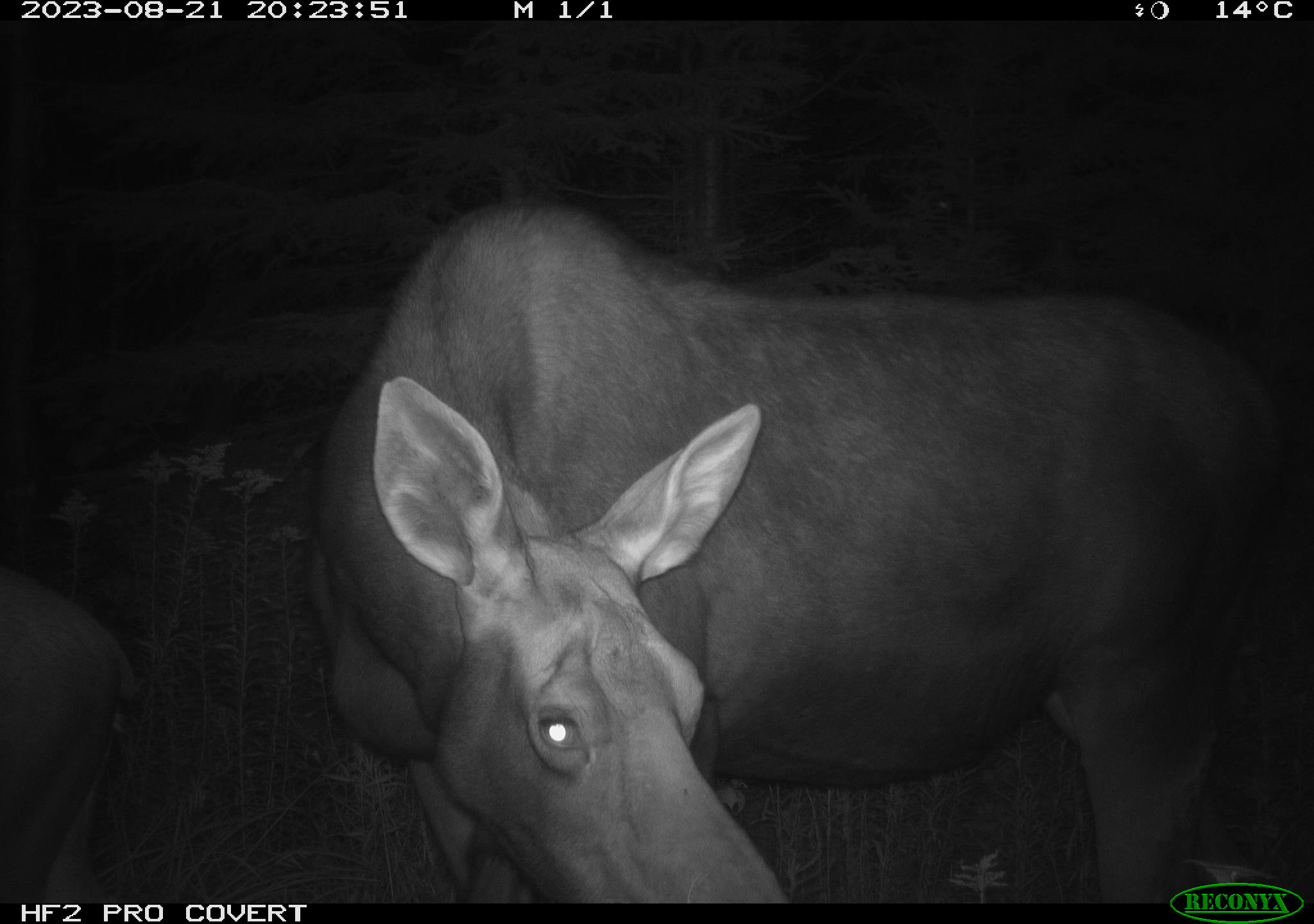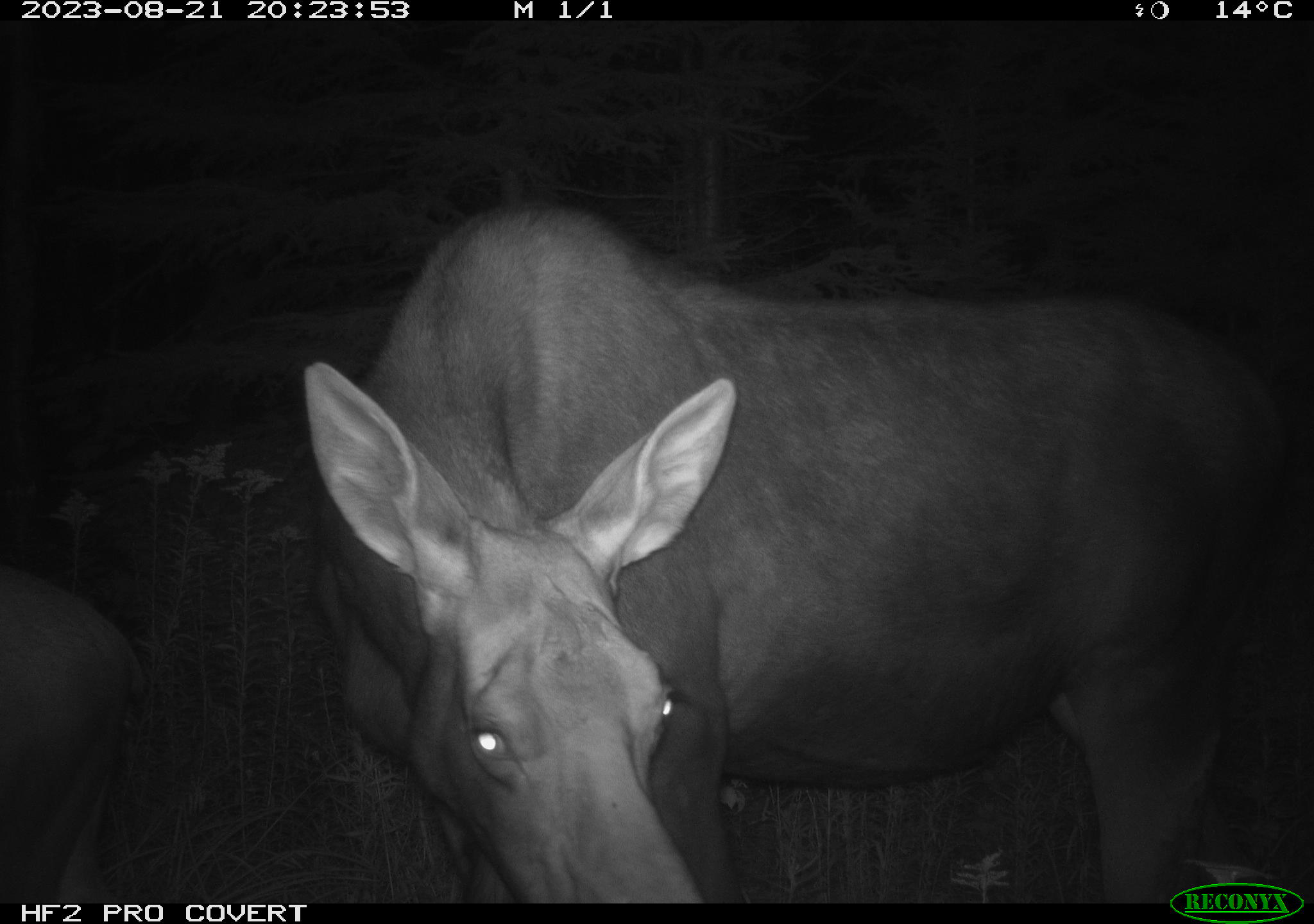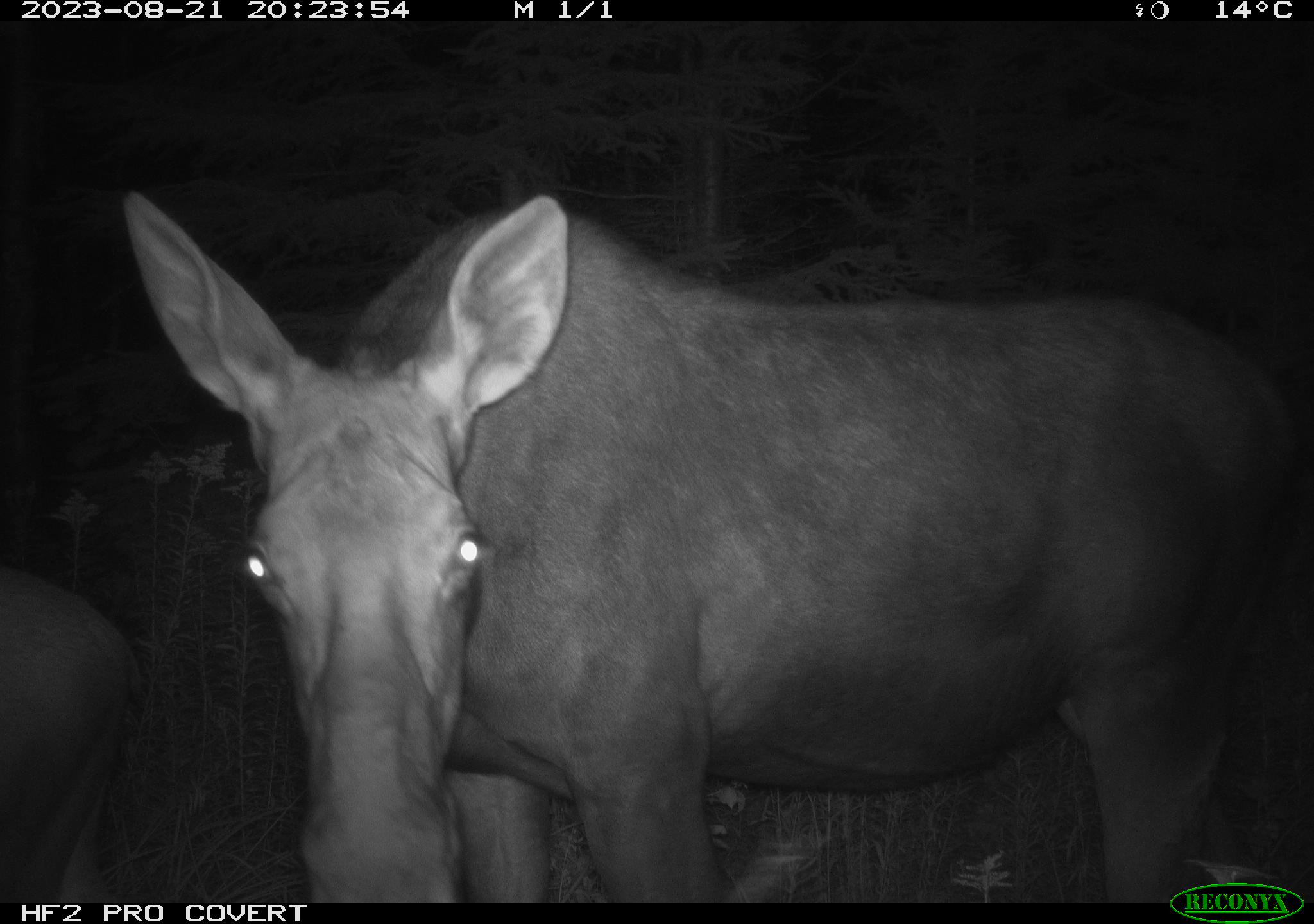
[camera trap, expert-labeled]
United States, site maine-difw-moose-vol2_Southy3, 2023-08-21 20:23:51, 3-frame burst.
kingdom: Animalia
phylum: Chordata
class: Mammalia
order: Artiodactyla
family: Cervidae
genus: Alces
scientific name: Alces alces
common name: moose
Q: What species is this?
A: Moose (Alces alces).